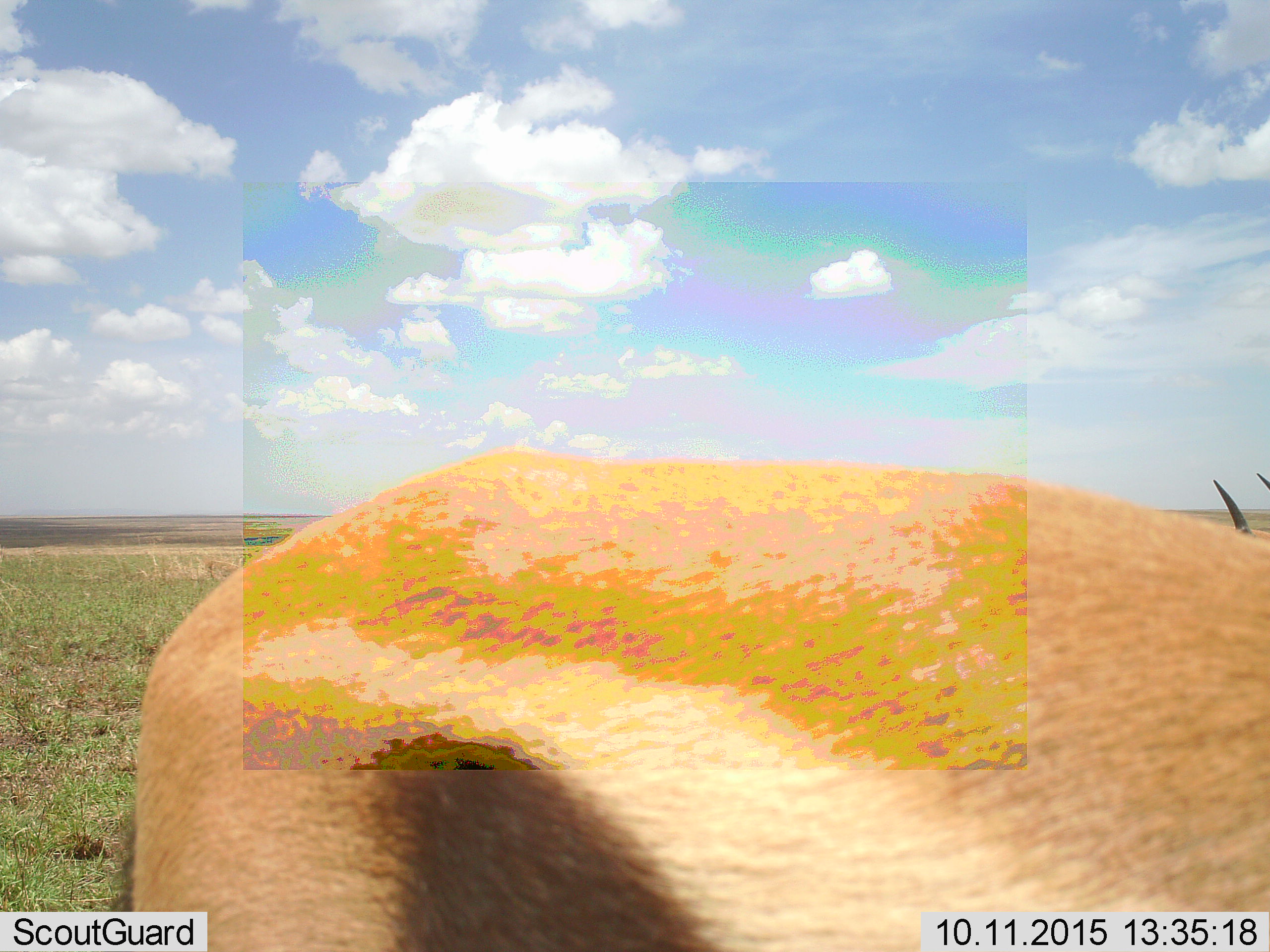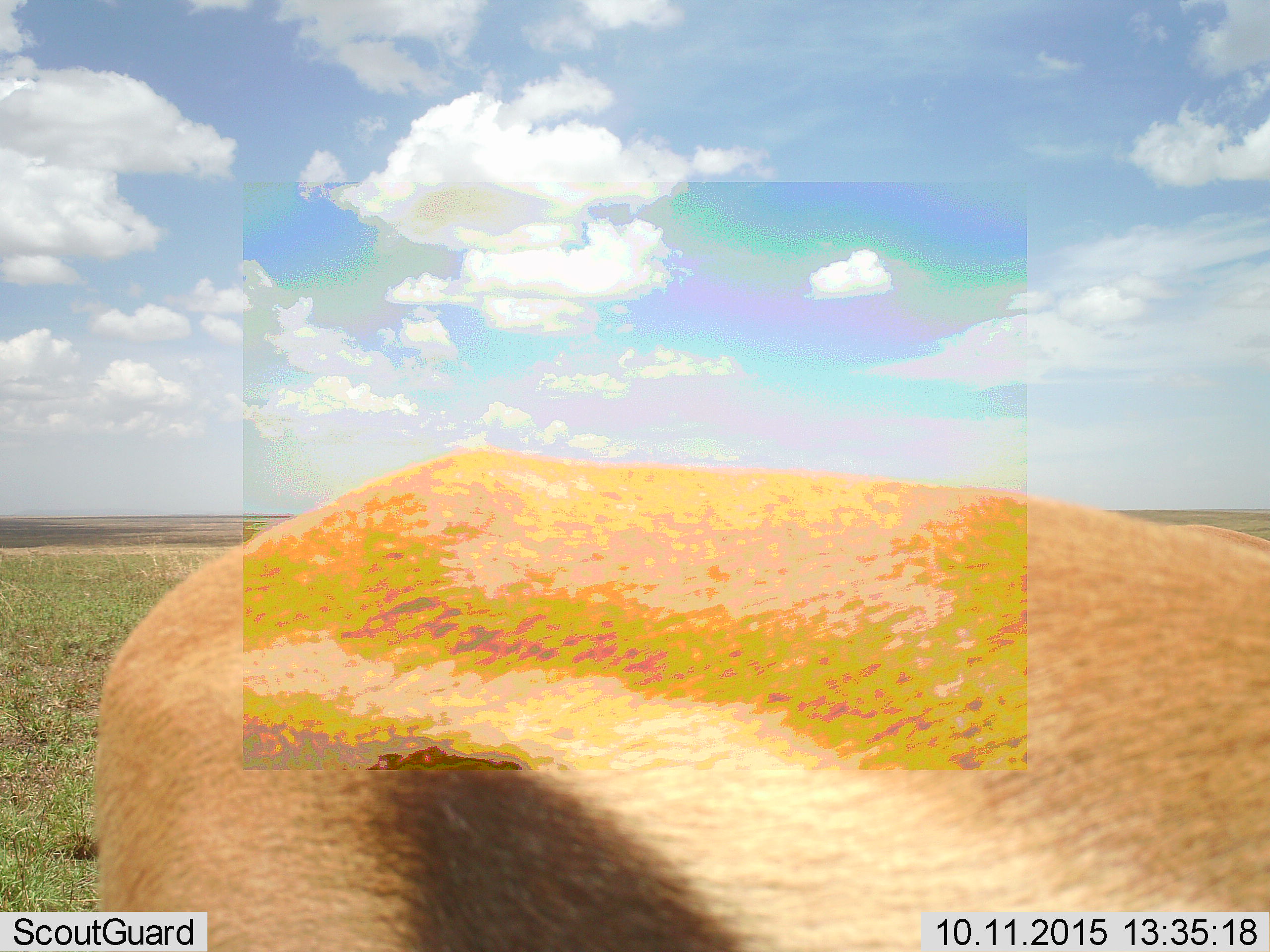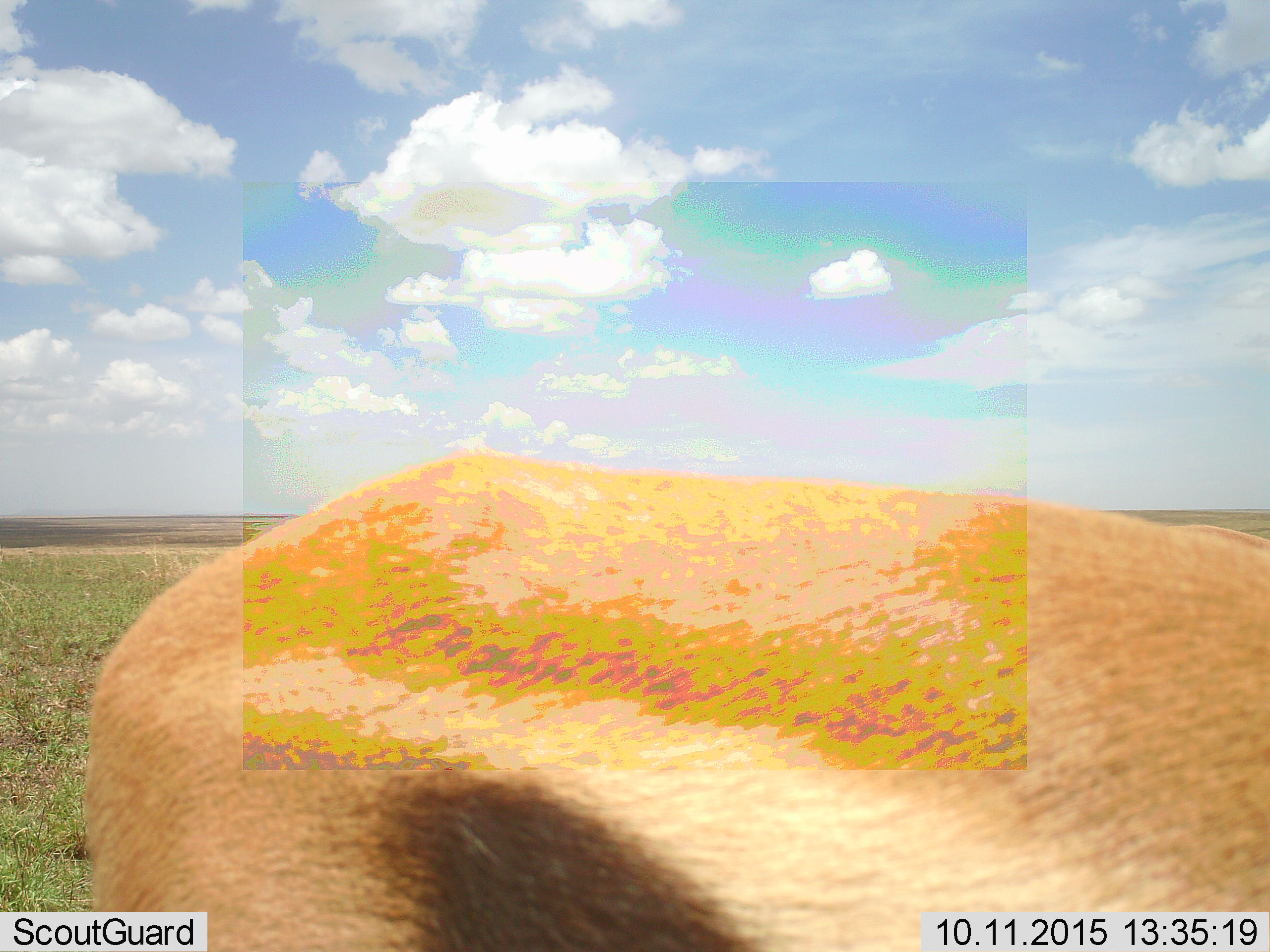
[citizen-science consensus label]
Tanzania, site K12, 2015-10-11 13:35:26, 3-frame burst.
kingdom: Animalia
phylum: Chordata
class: Mammalia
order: Artiodactyla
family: Bovidae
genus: Eudorcas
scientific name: Eudorcas thomsonii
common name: thomson's gazelle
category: gazellethomsons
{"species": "gazellethomsons (thomson's gazelle) (Eudorcas thomsonii)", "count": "2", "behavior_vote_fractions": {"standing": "100%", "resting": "0%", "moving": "14%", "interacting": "0%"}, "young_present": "0%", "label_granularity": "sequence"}